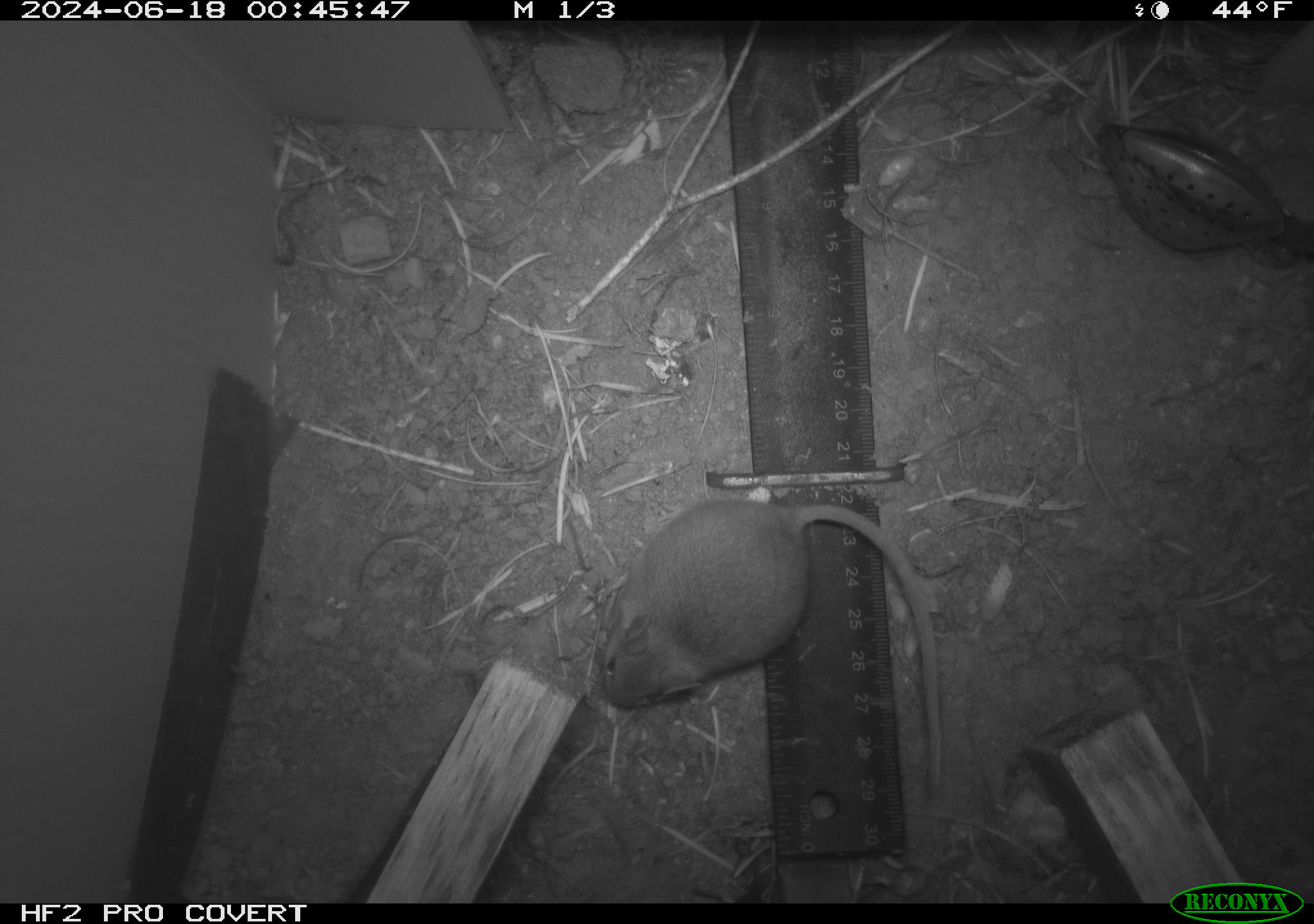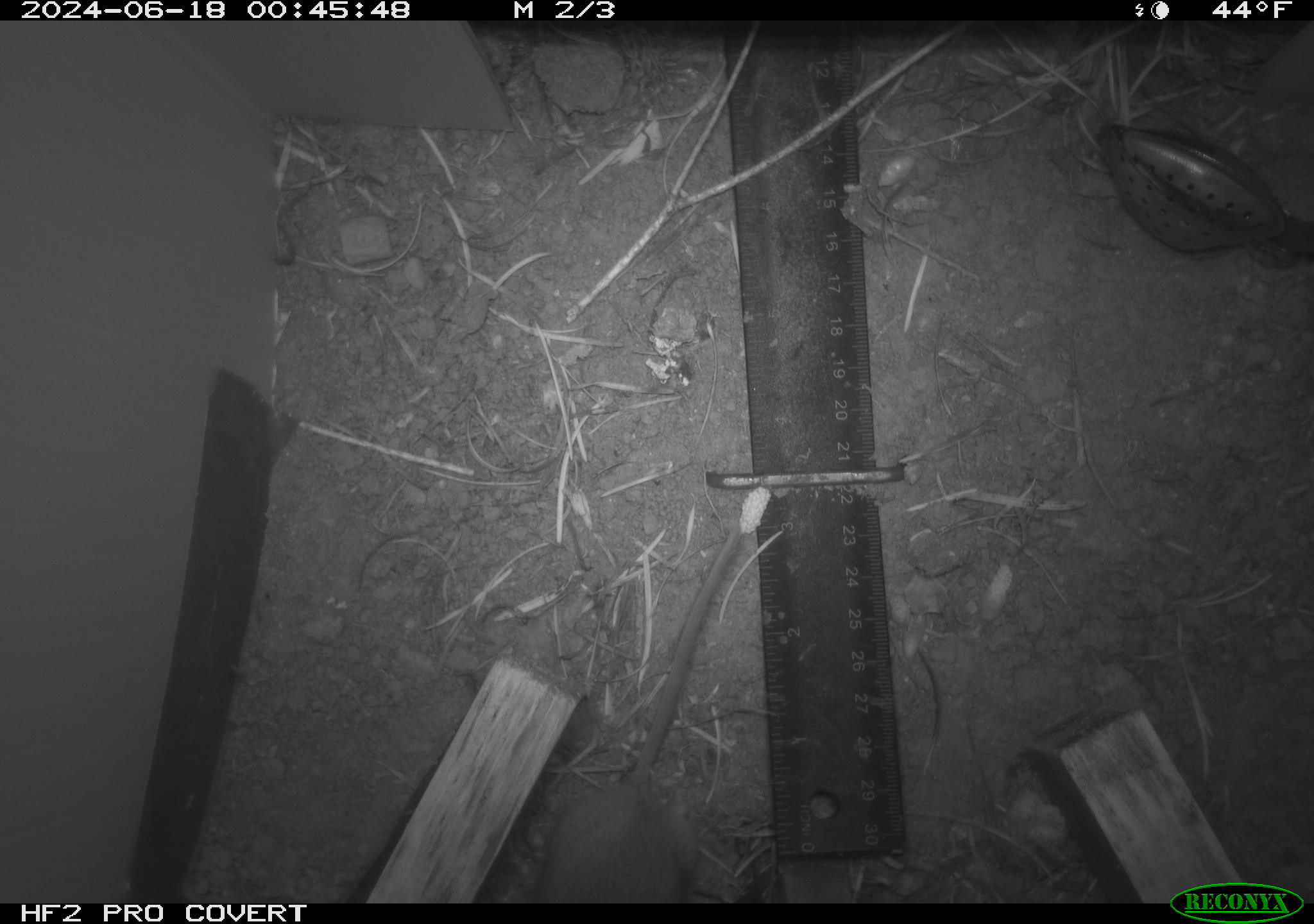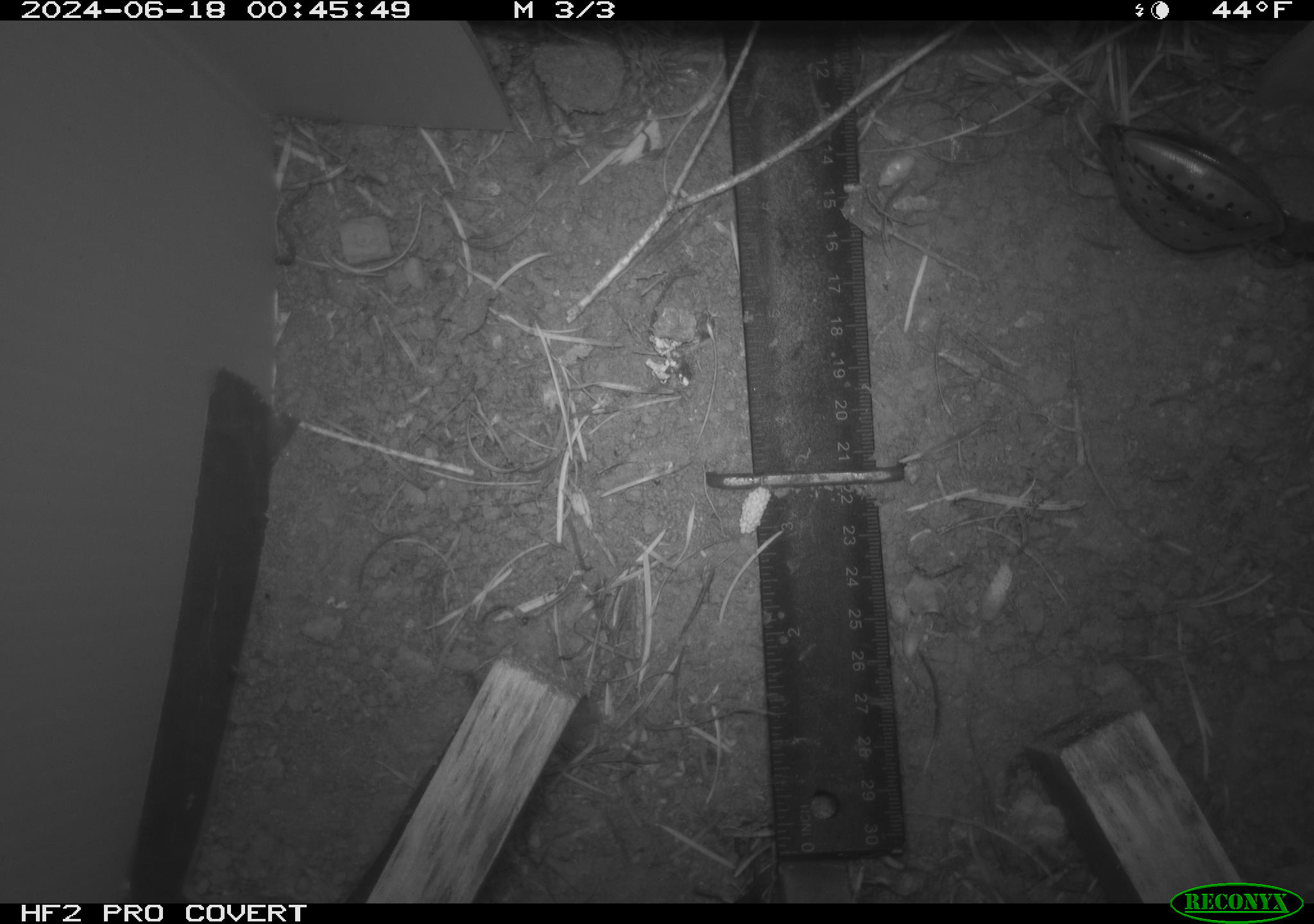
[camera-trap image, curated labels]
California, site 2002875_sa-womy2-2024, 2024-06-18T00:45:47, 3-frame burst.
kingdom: Animalia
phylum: Chordata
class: Mammalia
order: Rodentia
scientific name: Rodentia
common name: mouse species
Mouse species (Rodentia).